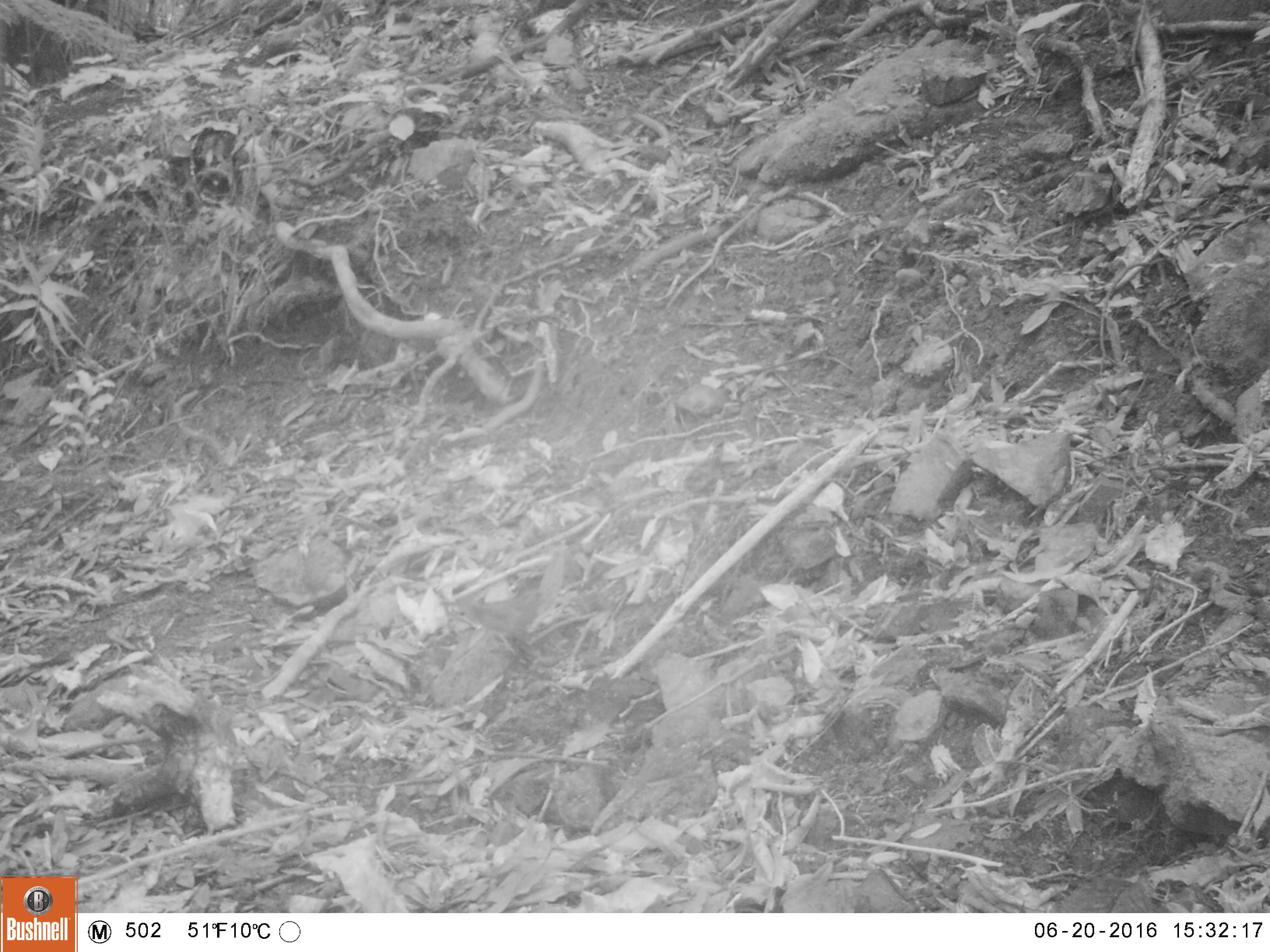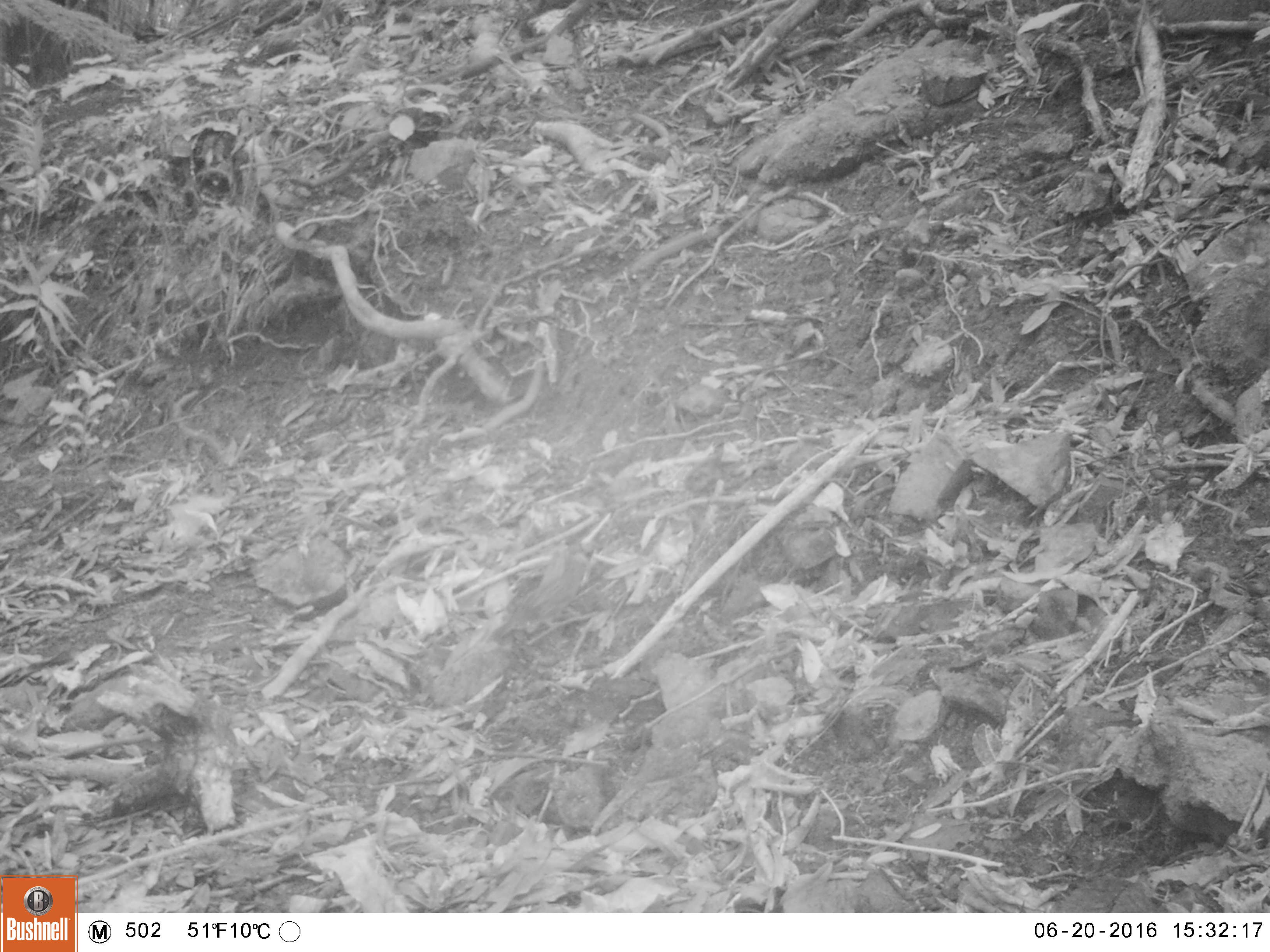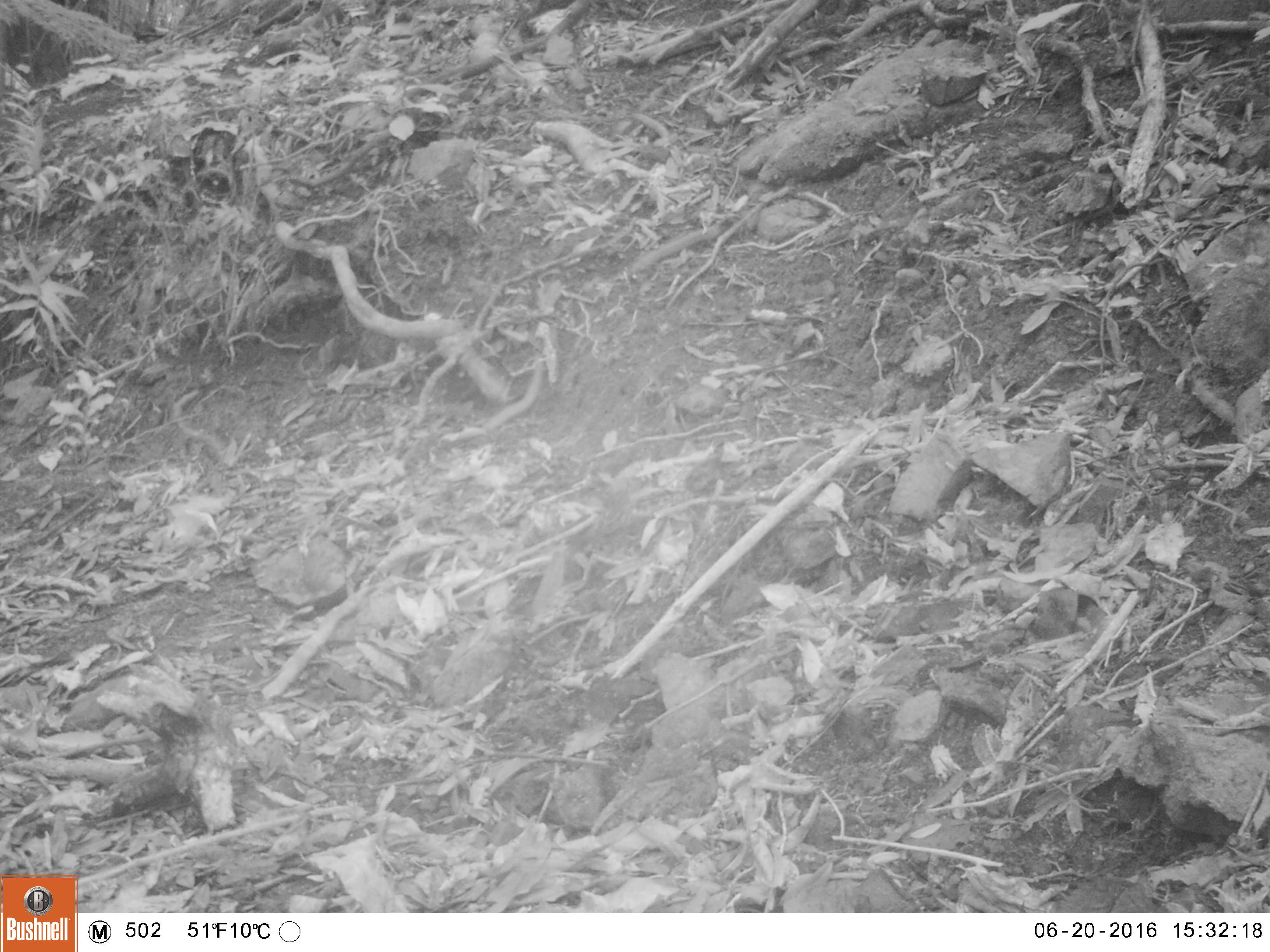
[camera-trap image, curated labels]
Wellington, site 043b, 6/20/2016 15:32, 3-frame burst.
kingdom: Animalia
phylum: Chordata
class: Aves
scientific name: Aves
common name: bird